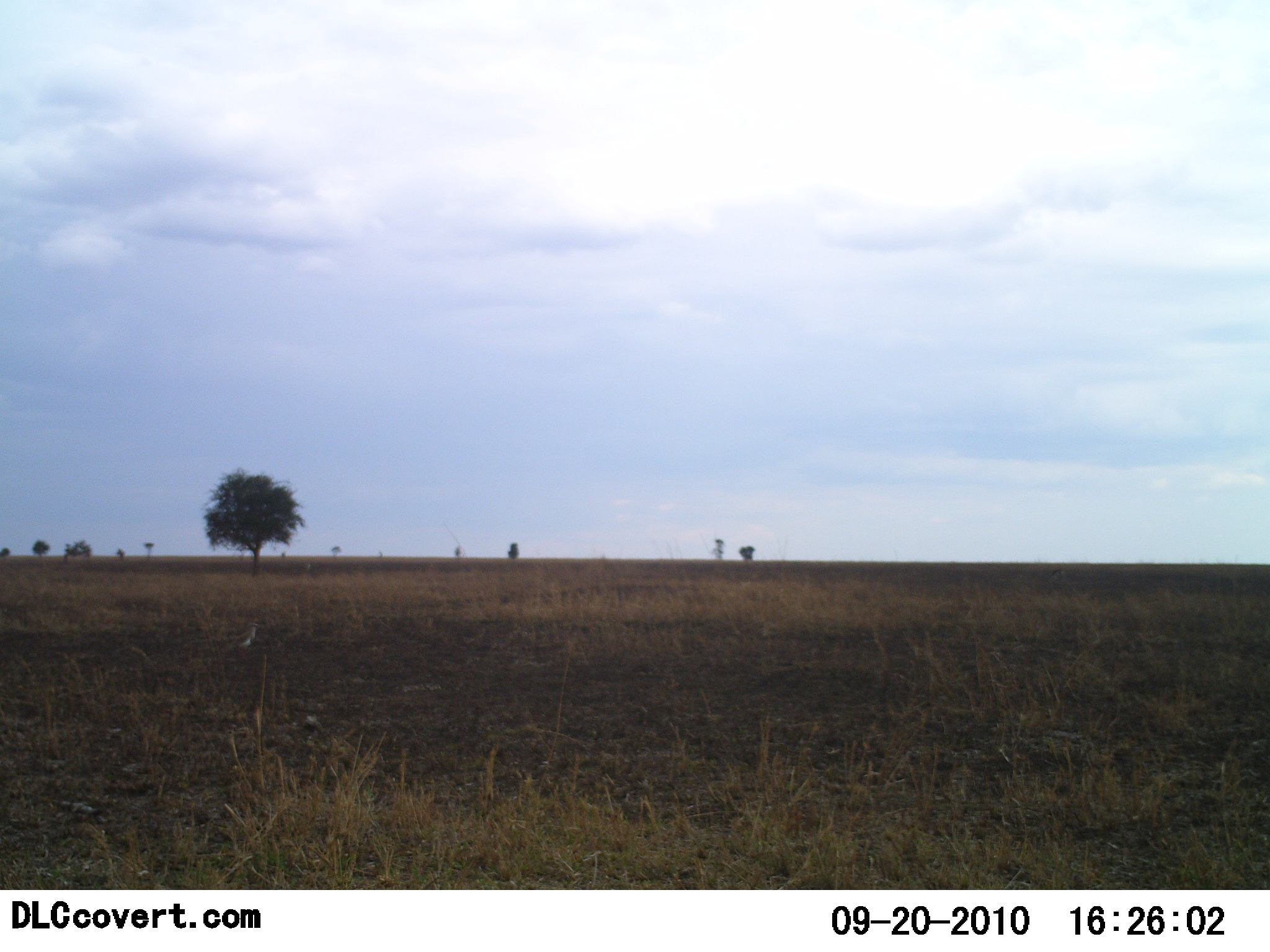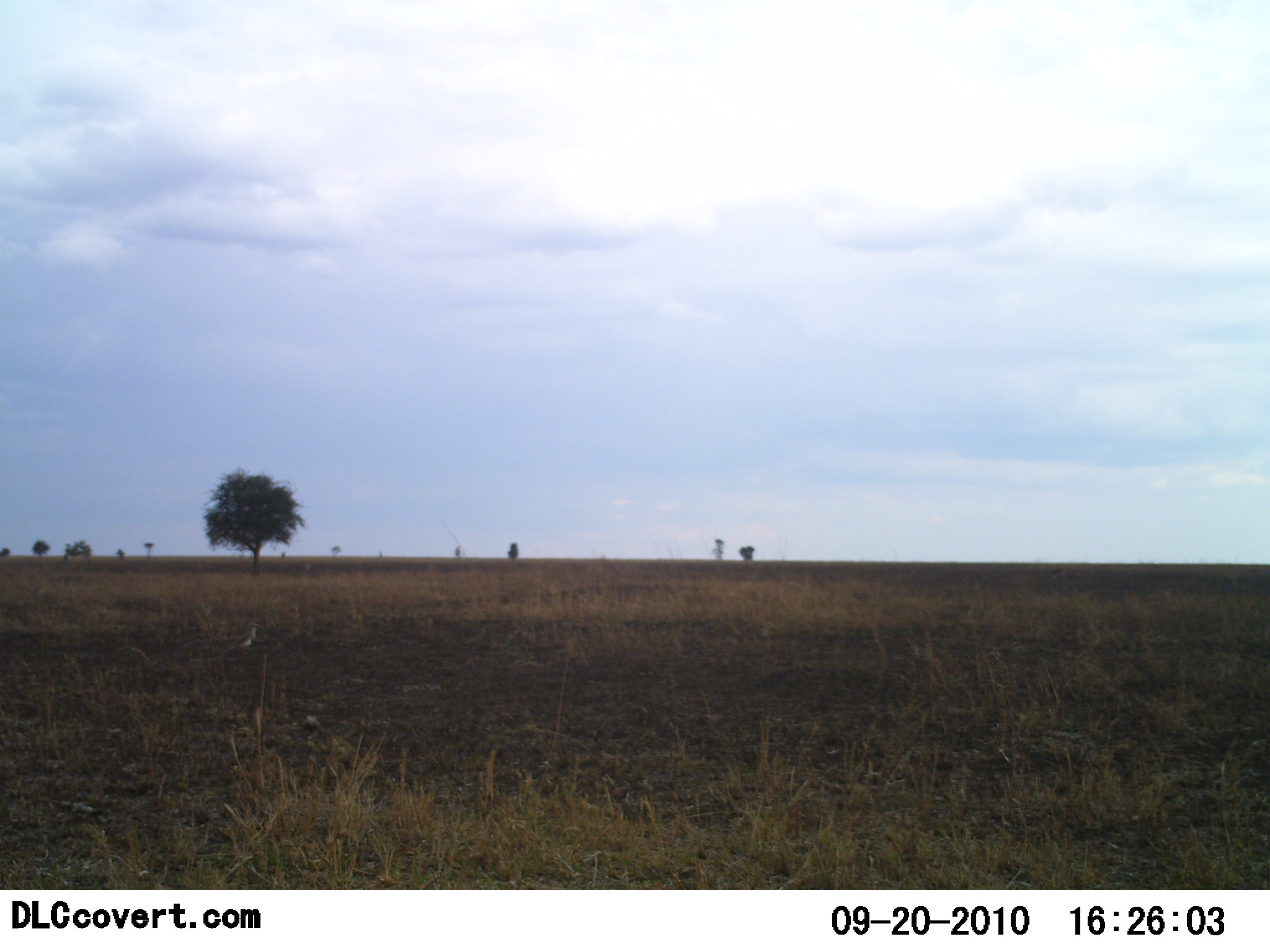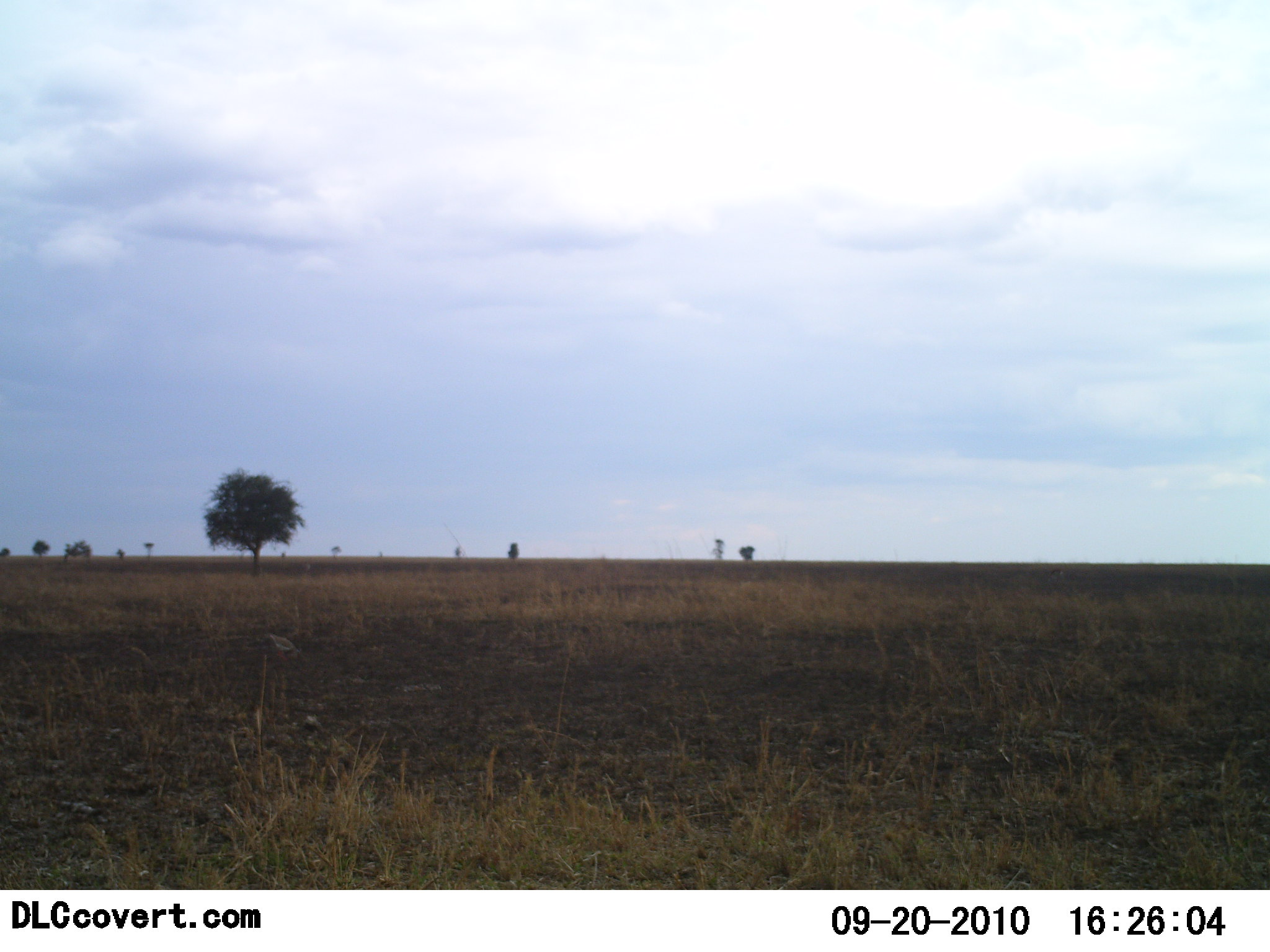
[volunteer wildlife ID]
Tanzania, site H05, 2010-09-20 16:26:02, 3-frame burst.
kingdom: Animalia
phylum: Chordata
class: Aves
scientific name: Aves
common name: bird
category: otherbird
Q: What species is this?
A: Otherbird (bird) (Aves).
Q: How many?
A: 1.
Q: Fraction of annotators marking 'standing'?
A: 17%.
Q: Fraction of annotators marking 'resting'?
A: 0%.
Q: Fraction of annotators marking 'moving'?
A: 83%.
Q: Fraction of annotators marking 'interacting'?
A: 0%.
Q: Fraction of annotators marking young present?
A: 0%.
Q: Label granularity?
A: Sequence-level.